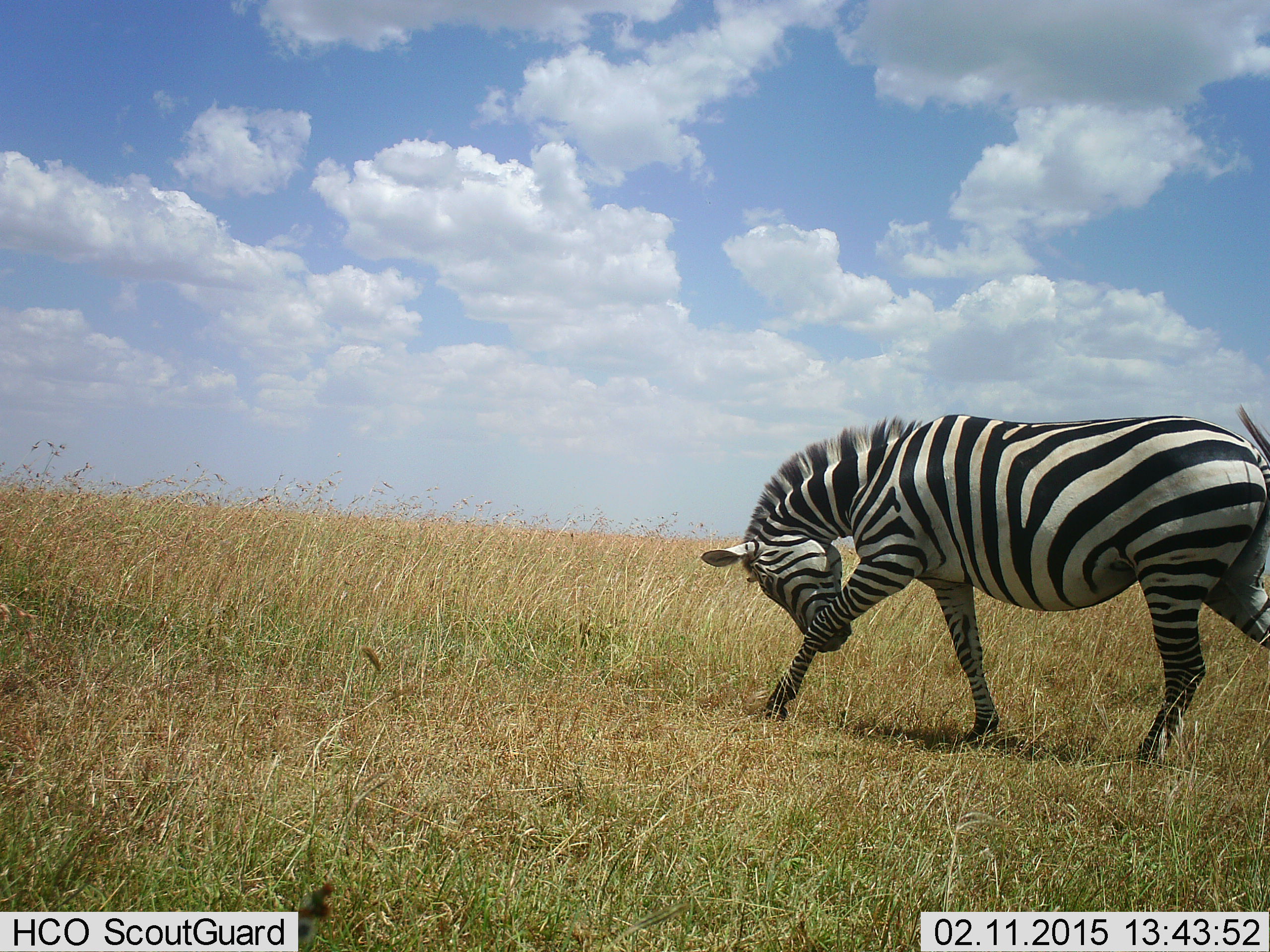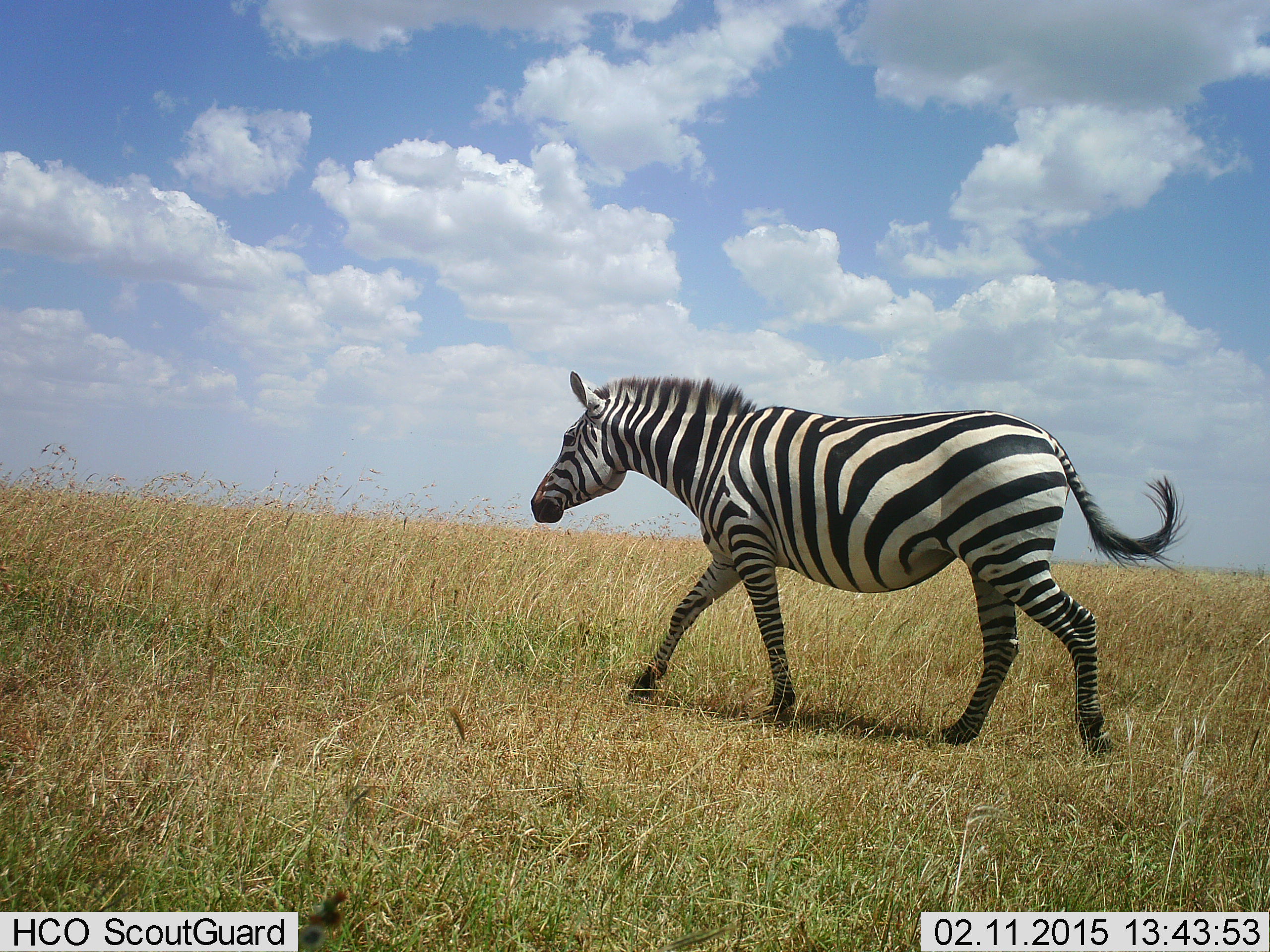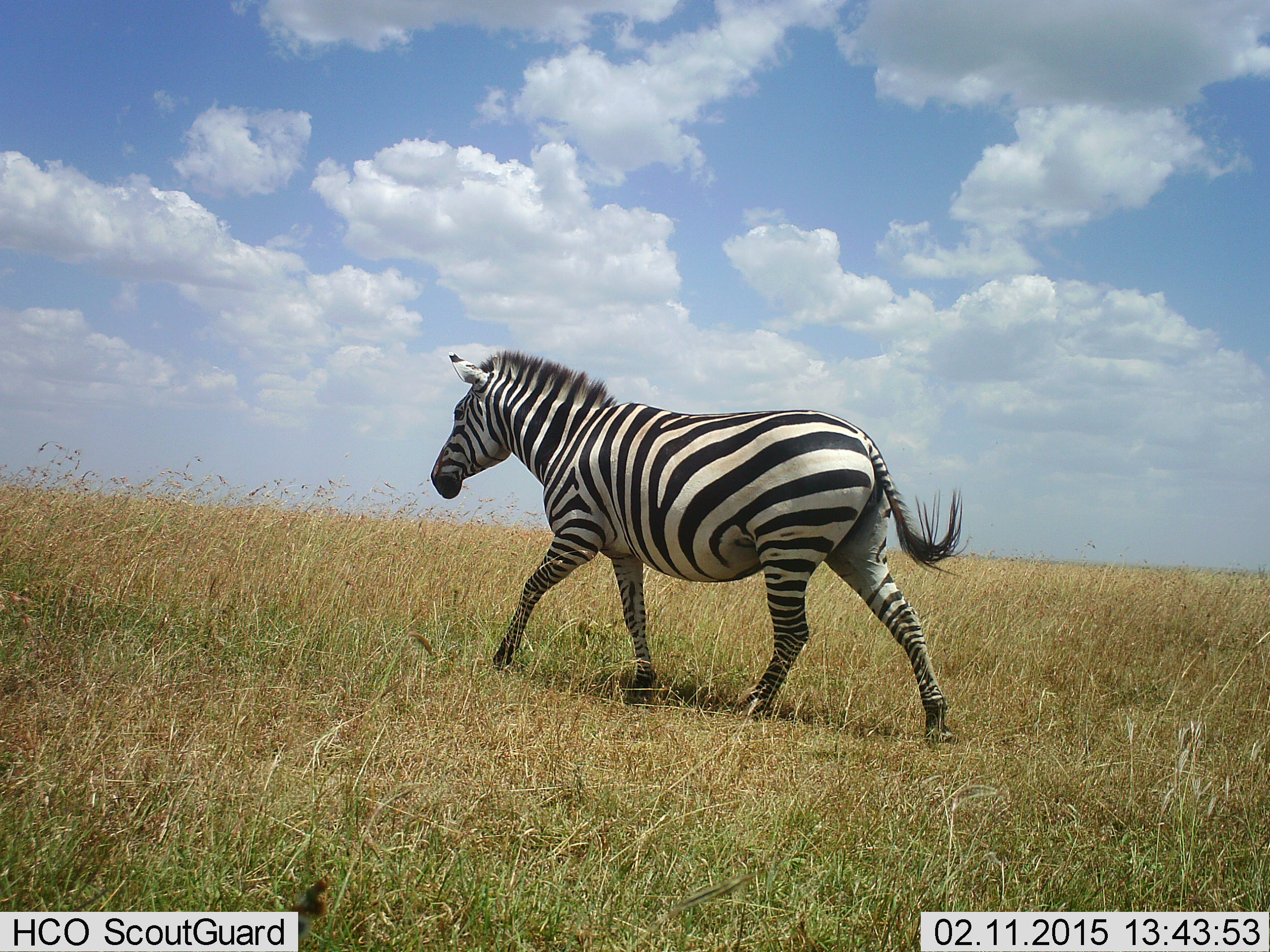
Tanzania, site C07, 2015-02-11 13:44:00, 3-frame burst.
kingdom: Animalia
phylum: Chordata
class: Mammalia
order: Perissodactyla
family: Equidae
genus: Equus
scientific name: Equus quagga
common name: plains zebra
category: zebra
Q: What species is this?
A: Zebra (plains zebra) (Equus quagga).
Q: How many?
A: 1.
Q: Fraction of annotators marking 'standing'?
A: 10%.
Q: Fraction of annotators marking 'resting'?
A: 0%.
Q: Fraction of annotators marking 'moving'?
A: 90%.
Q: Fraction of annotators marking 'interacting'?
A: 0%.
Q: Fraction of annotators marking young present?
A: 0%.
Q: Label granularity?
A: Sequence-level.